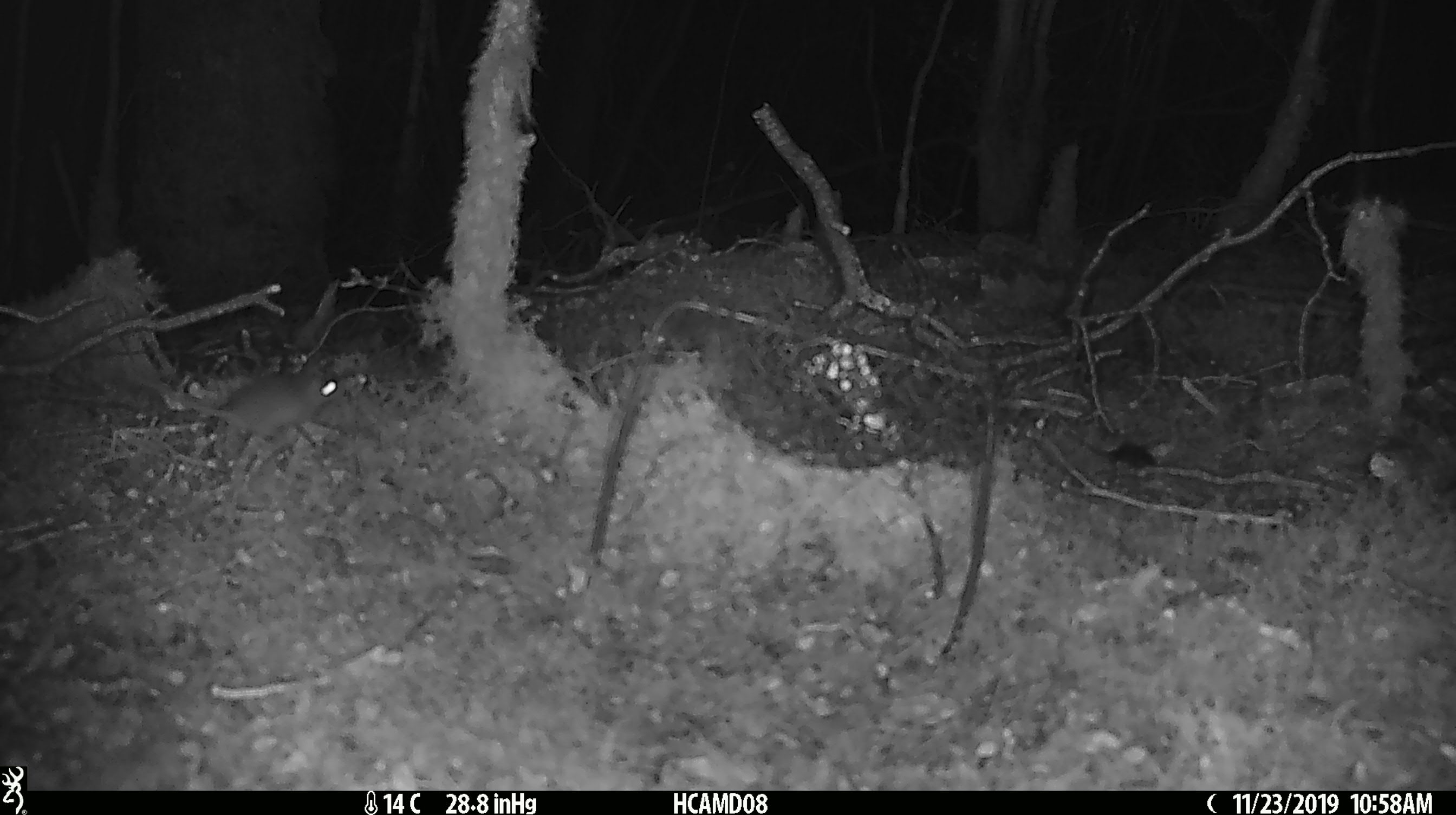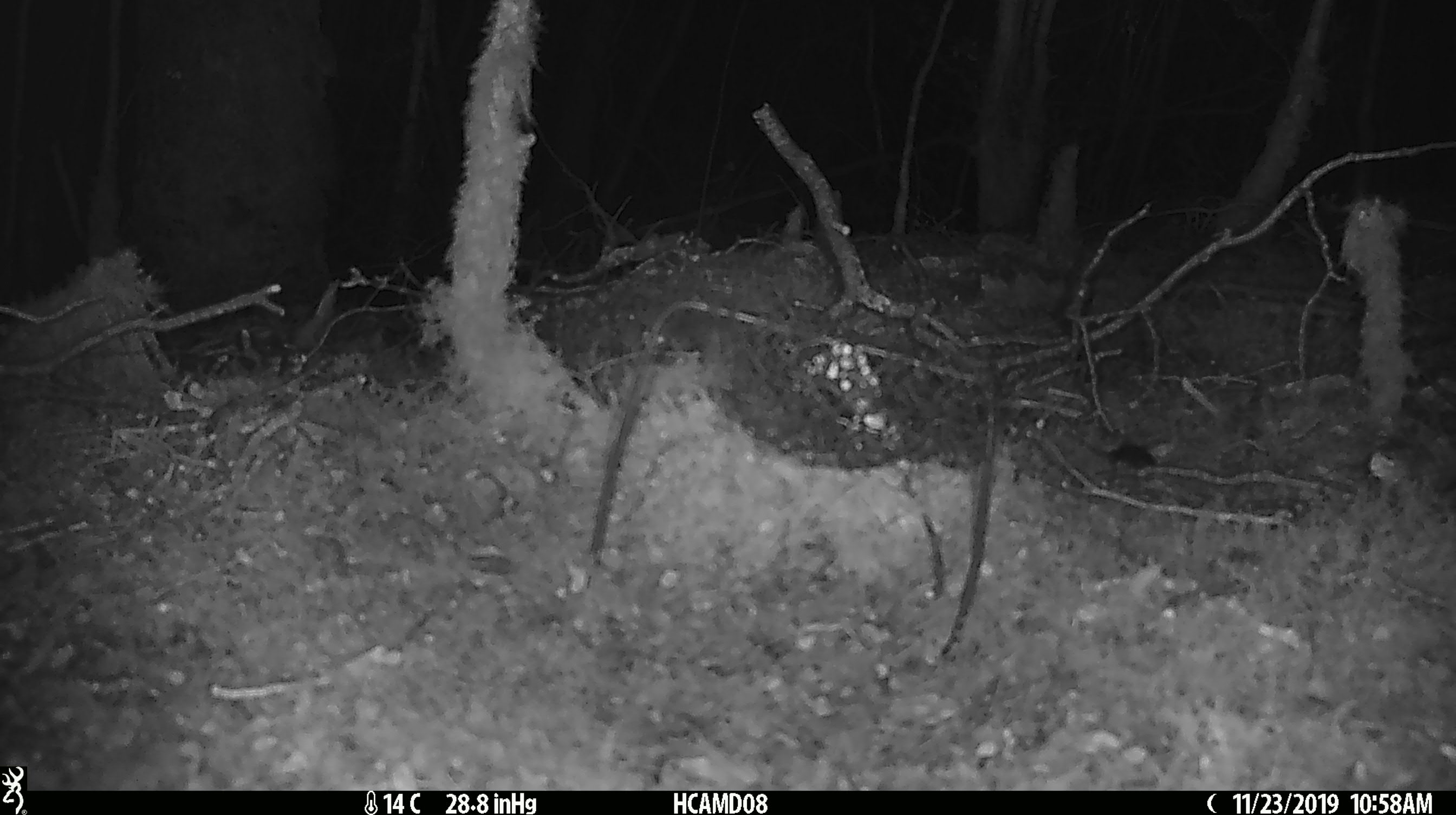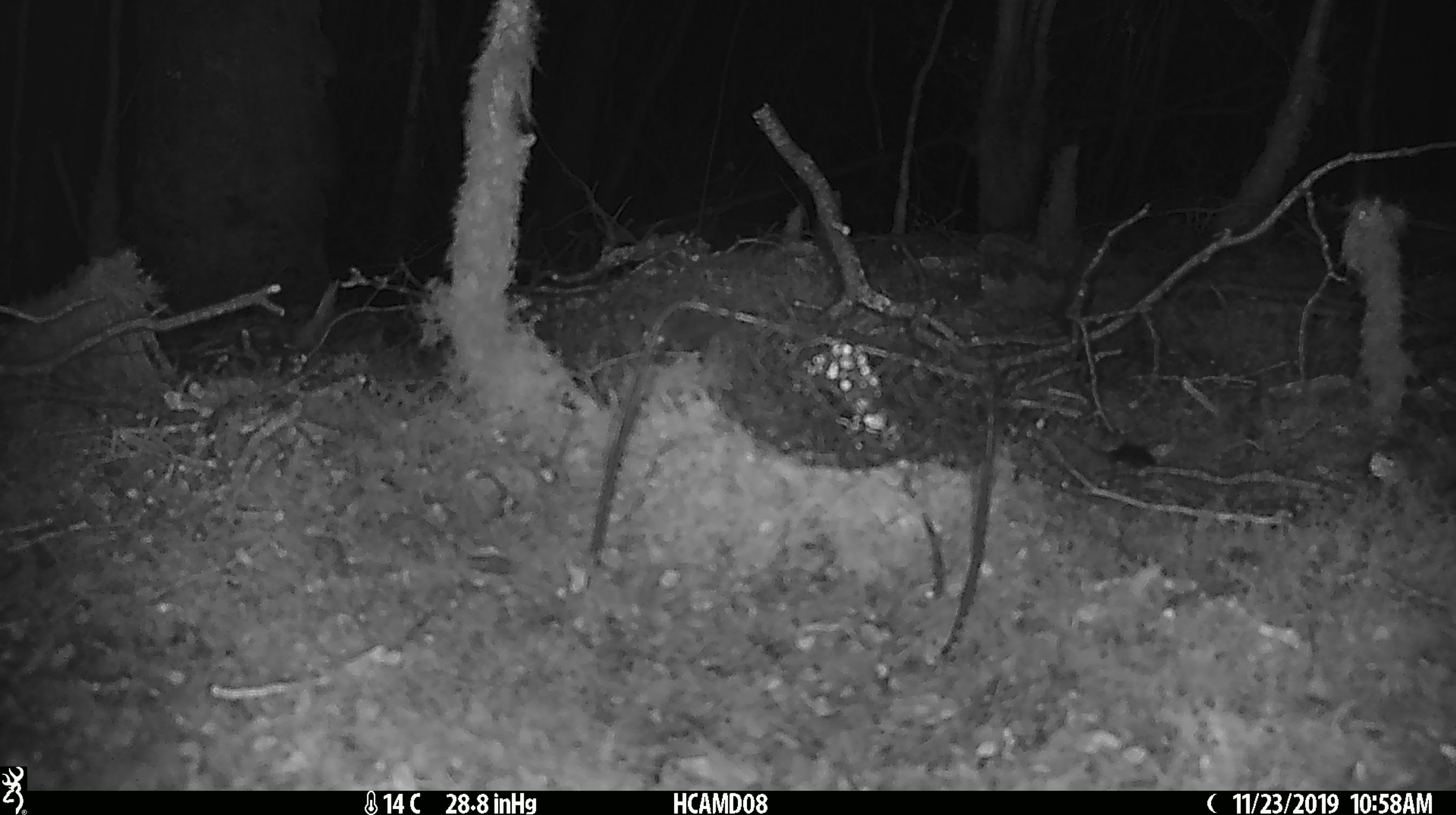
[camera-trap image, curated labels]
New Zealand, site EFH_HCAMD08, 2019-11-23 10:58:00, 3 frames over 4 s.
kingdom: Animalia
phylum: Chordata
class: Mammalia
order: Rodentia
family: Muridae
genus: Mus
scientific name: Mus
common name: mouse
Mouse (Mus).